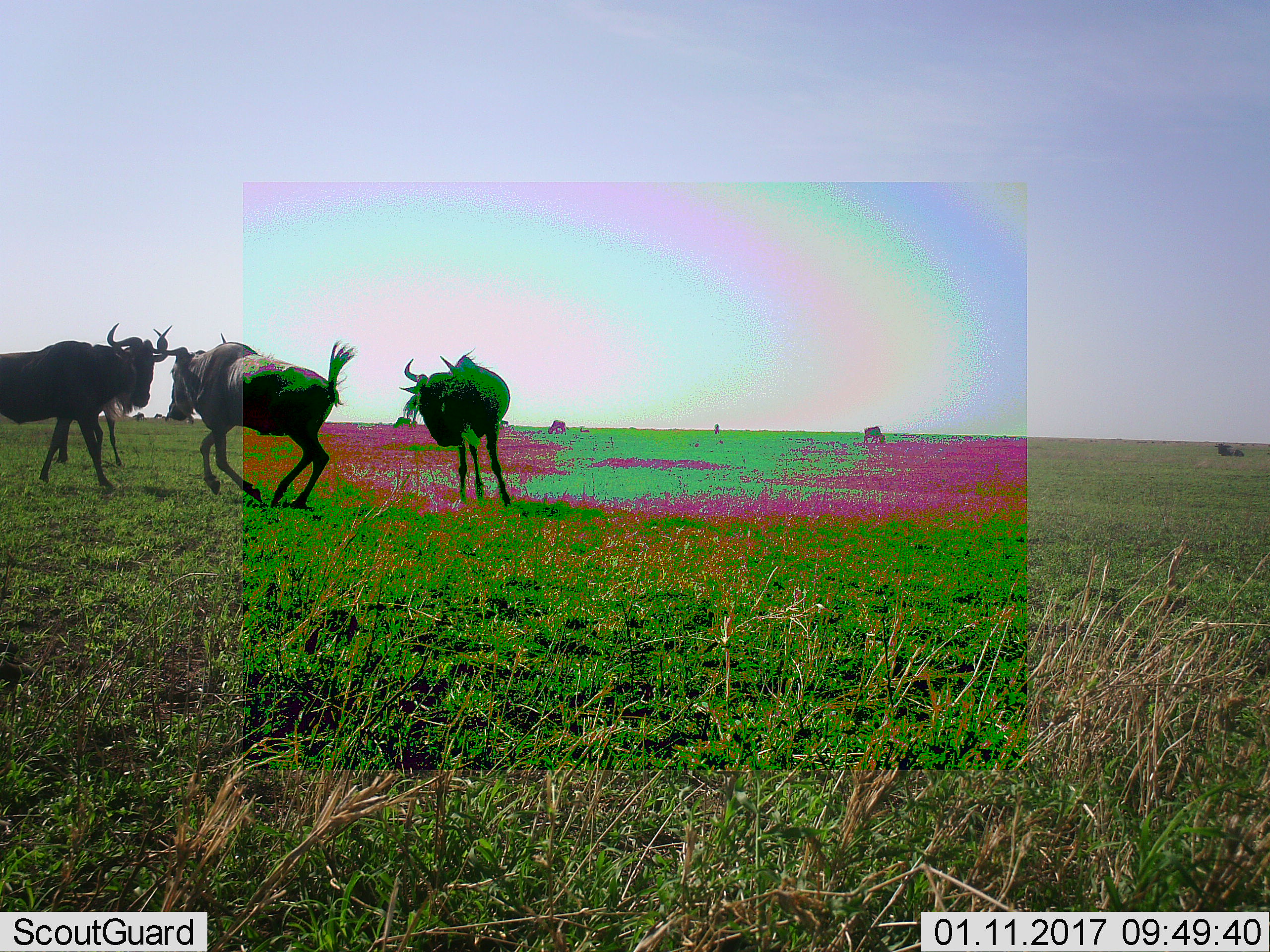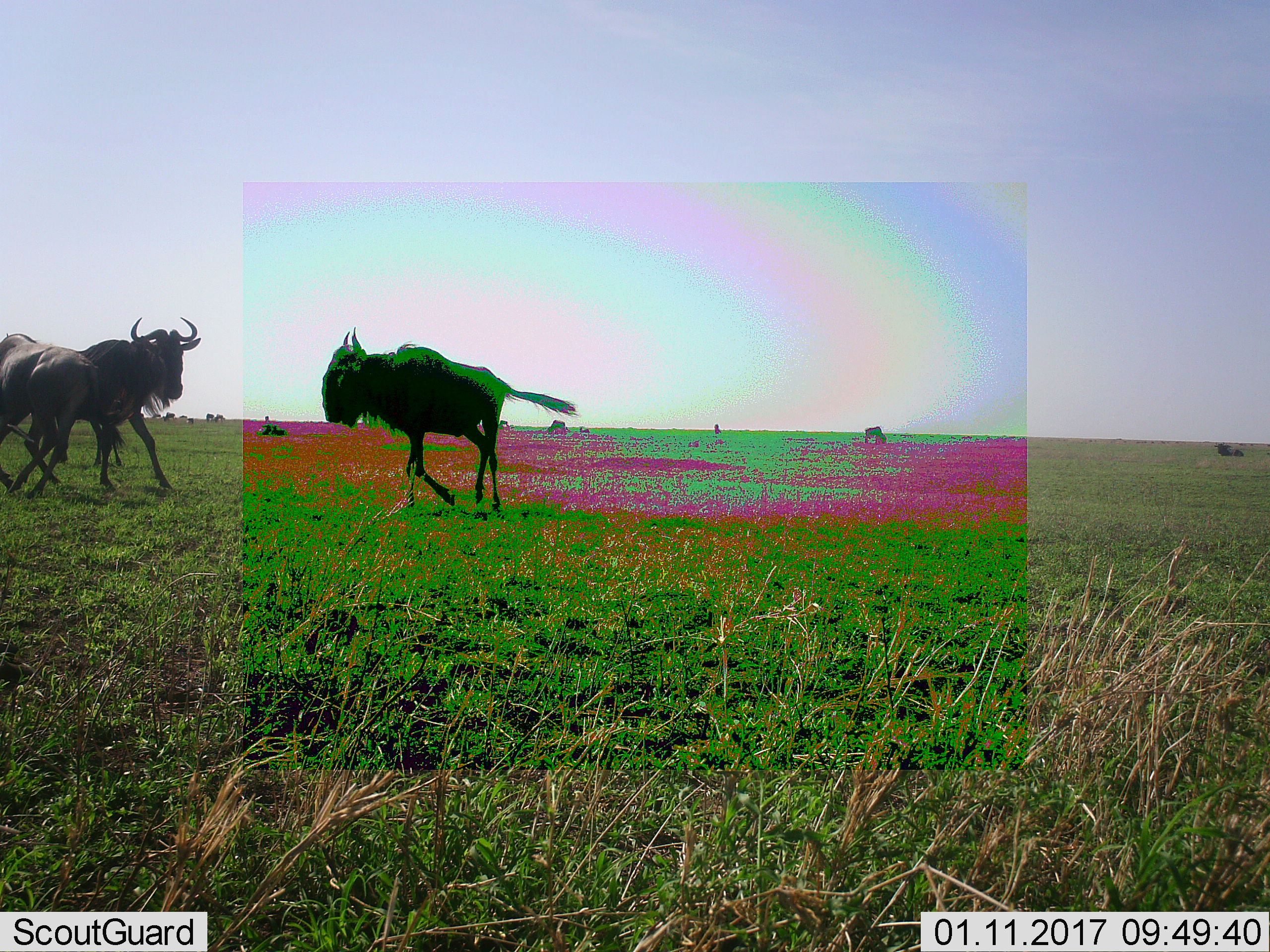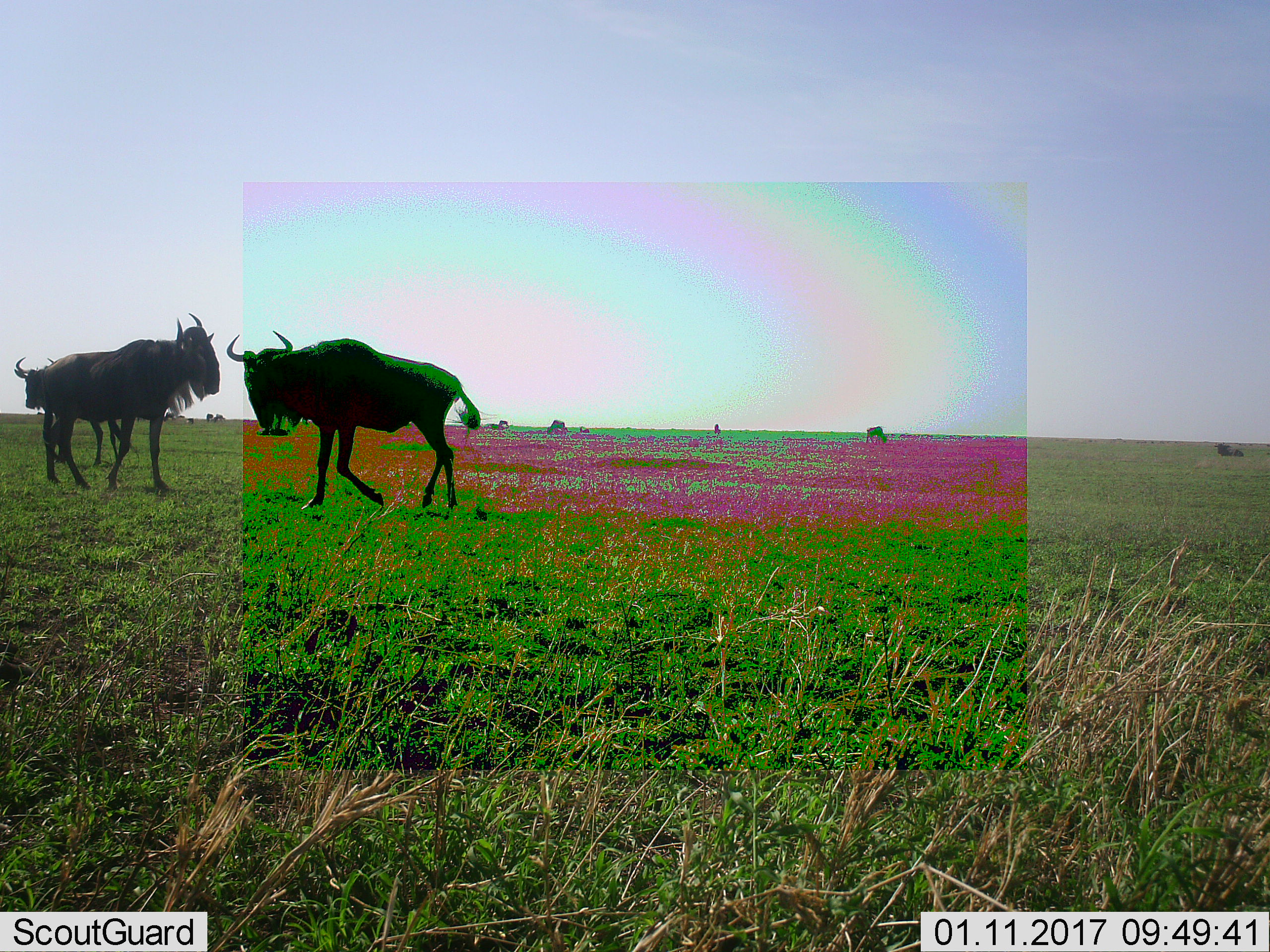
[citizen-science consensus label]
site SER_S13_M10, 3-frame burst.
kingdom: Animalia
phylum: Chordata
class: Mammalia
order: Artiodactyla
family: Bovidae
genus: Connochaetes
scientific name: Connochaetes taurinus taurinus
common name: blue wildebeest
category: wildebeestblue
Wildebeestblue (blue wildebeest) (Connochaetes taurinus taurinus), count 6. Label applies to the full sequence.